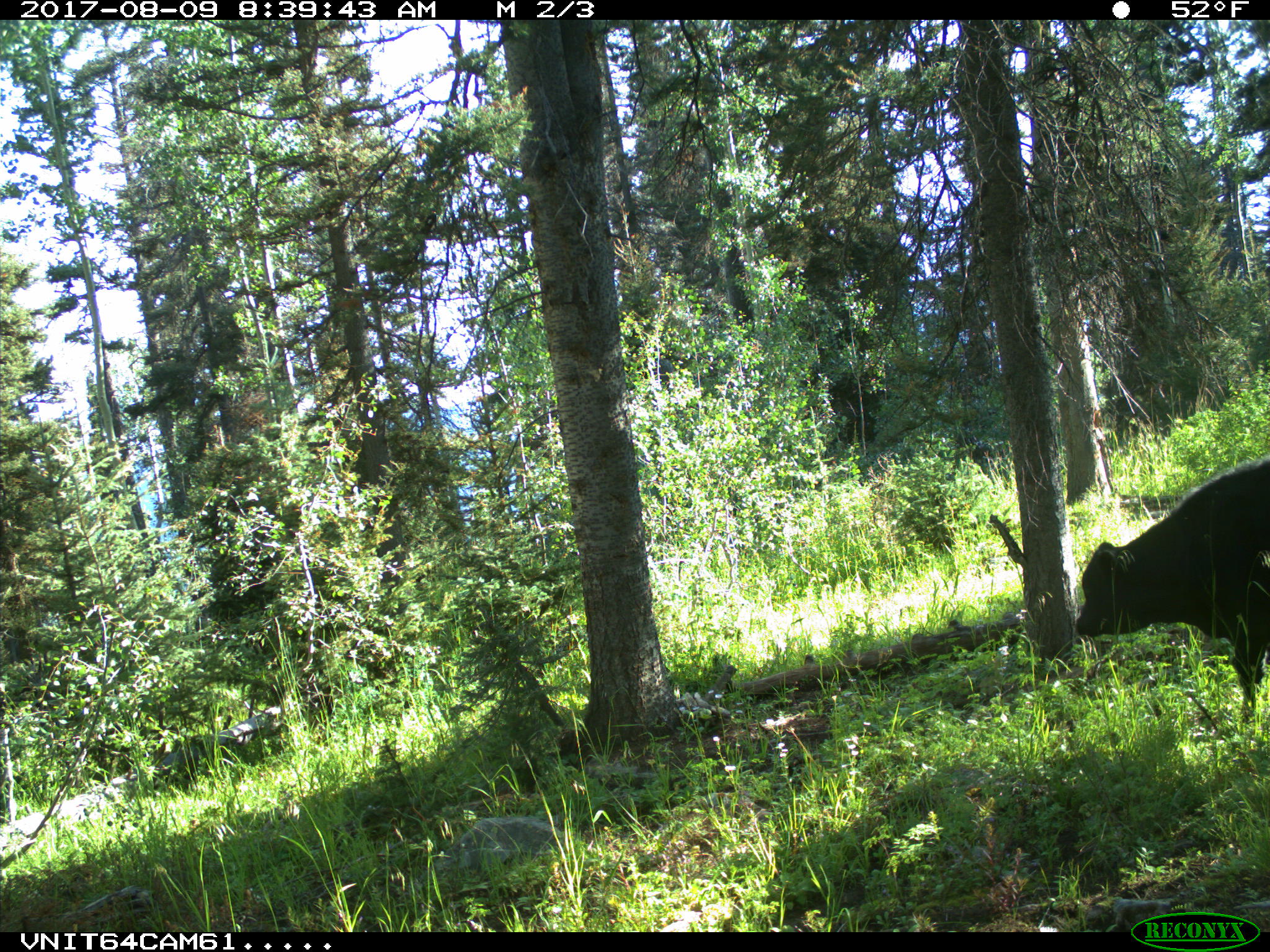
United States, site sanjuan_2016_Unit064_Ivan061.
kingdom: Animalia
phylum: Chordata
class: Mammalia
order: Artiodactyla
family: Bovidae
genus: Bos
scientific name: Bos taurus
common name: domestic cow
Bos taurus (domestic cow).